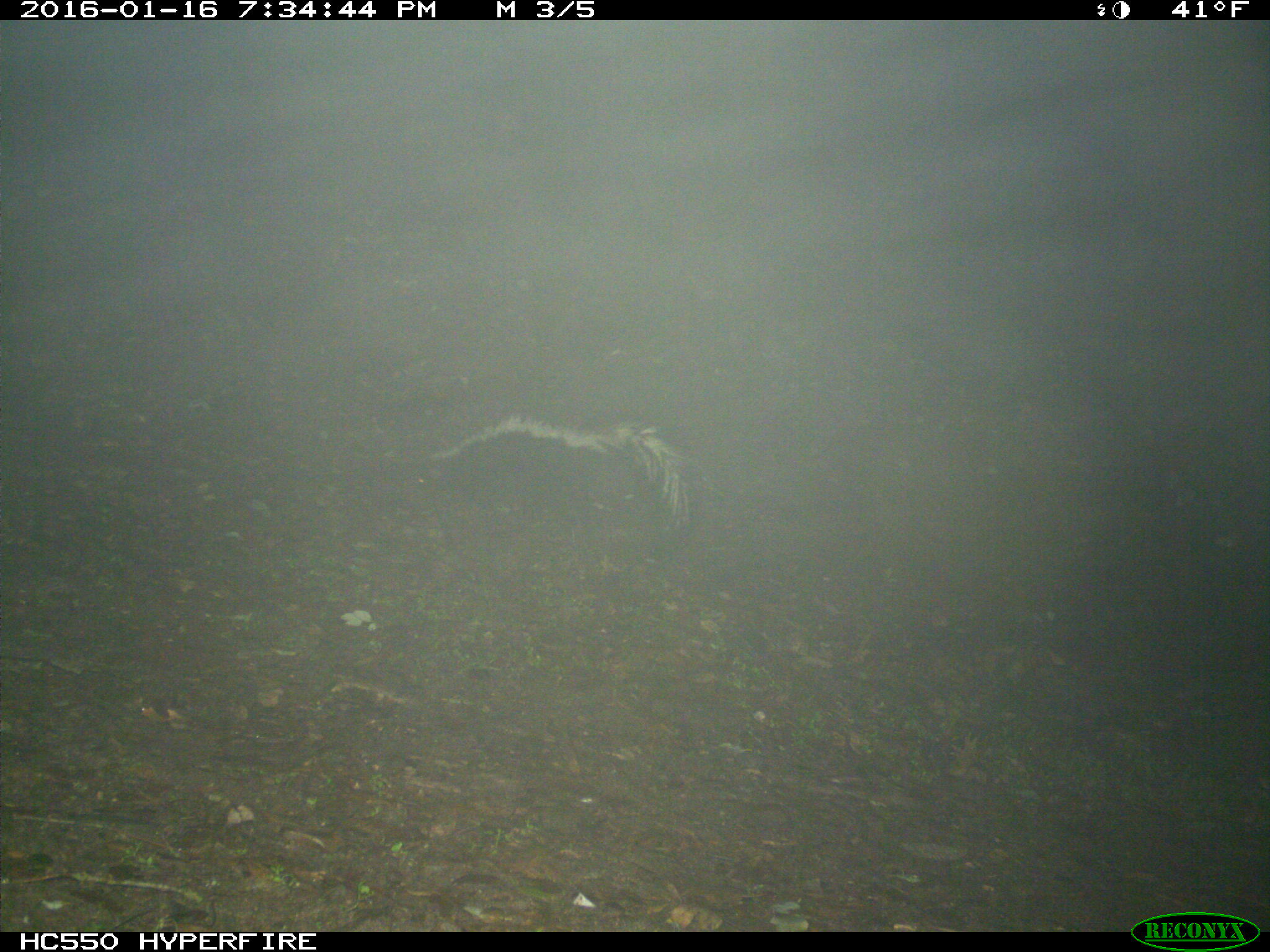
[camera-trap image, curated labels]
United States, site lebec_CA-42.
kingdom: Animalia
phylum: Chordata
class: Mammalia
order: Carnivora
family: Mephitidae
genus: Mephitis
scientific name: Mephitis mephitis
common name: striped skunk